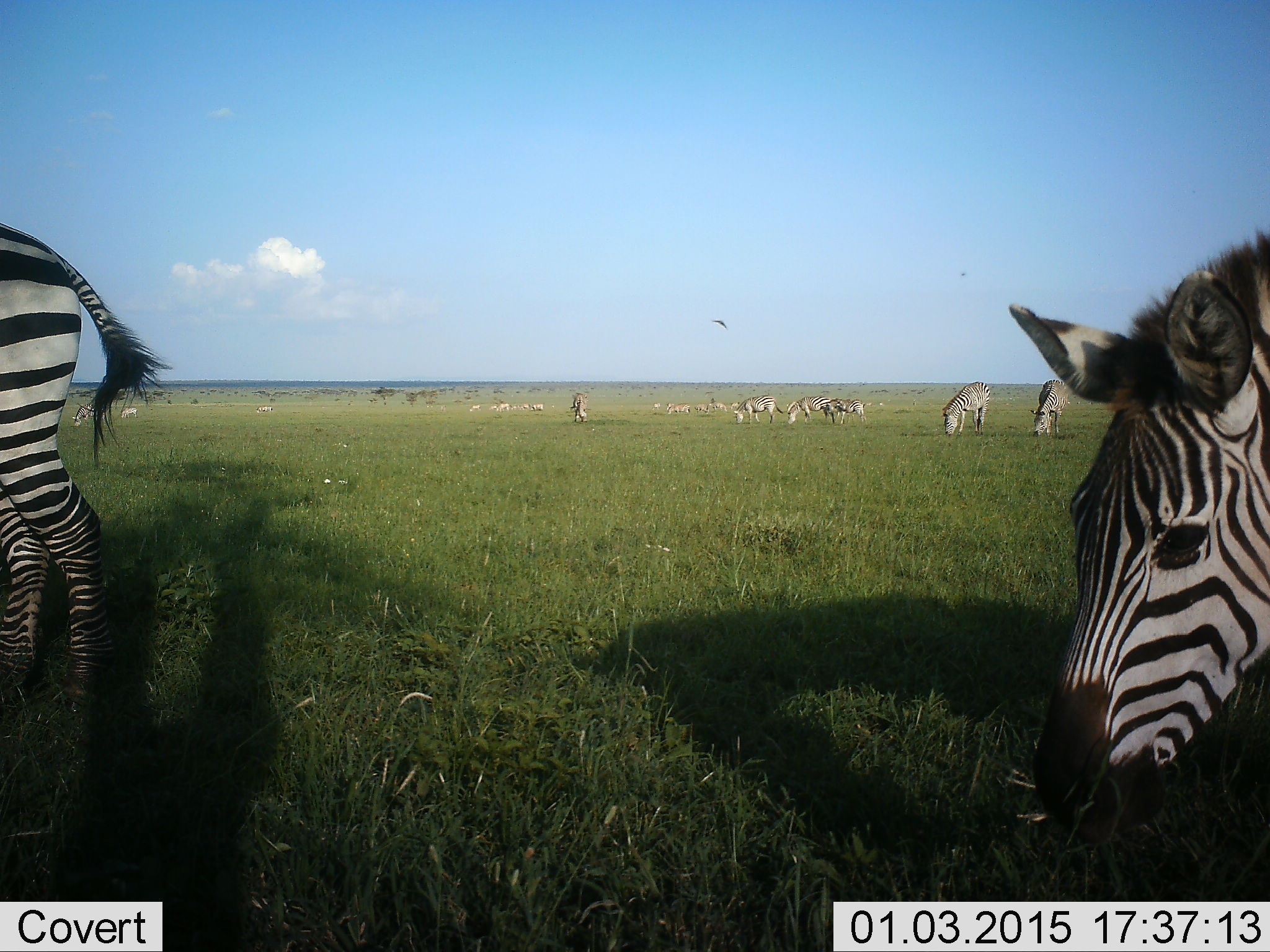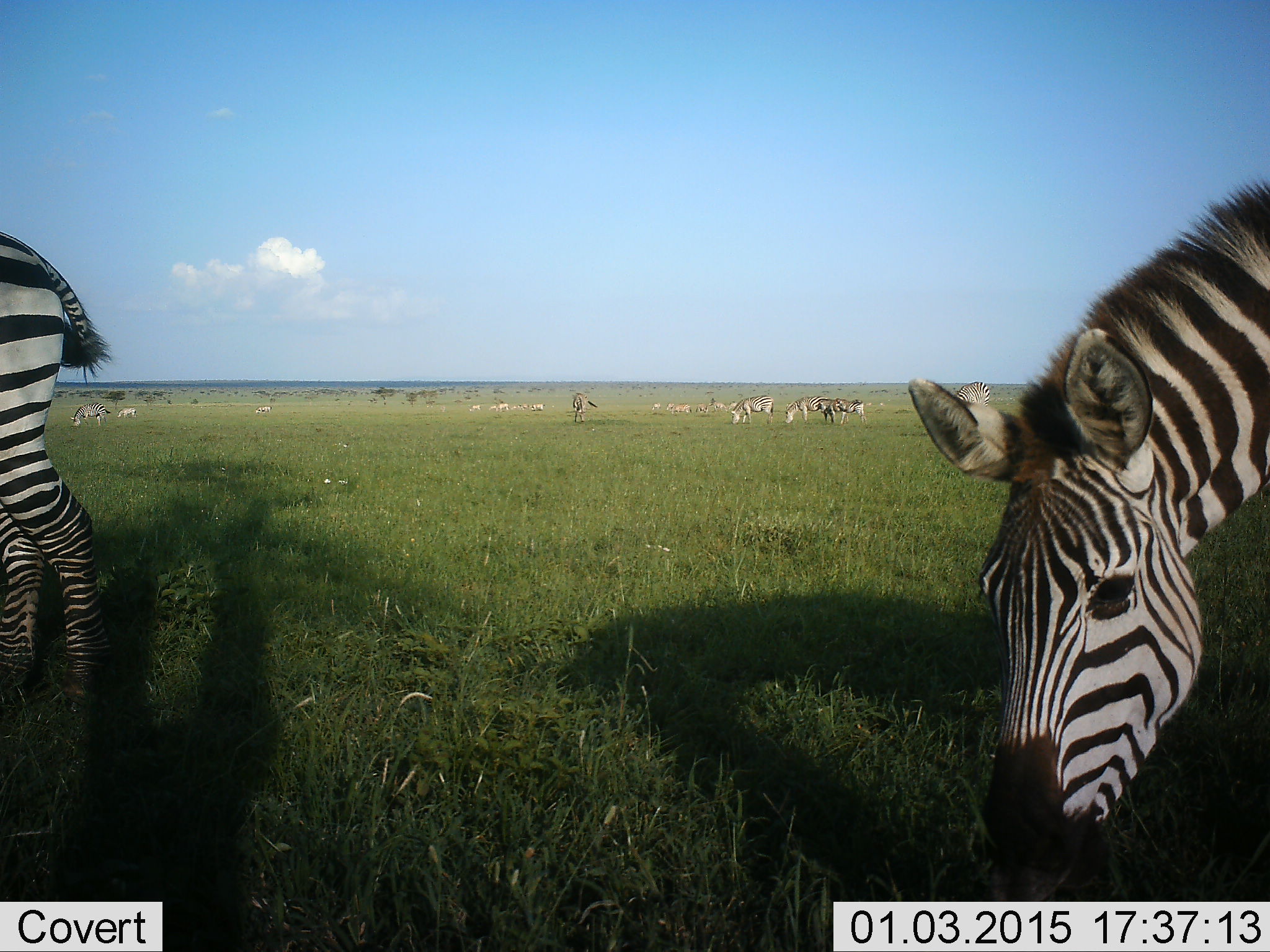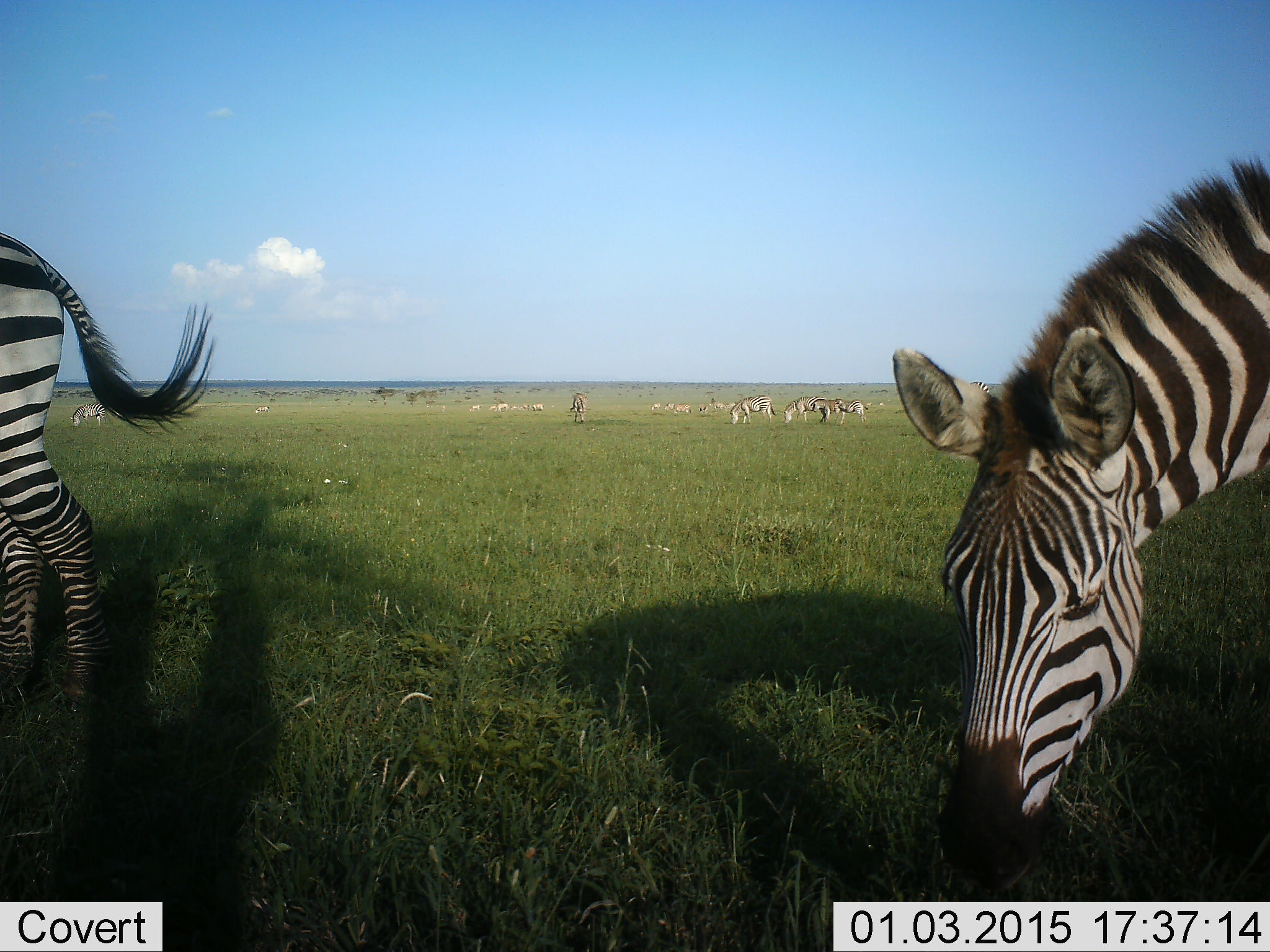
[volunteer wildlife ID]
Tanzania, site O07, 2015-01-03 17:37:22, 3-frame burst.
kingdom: Animalia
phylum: Chordata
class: Mammalia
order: Perissodactyla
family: Equidae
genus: Equus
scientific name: Equus quagga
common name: plains zebra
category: zebra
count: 11-50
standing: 23%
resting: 8%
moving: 15%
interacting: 0%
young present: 0%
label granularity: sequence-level